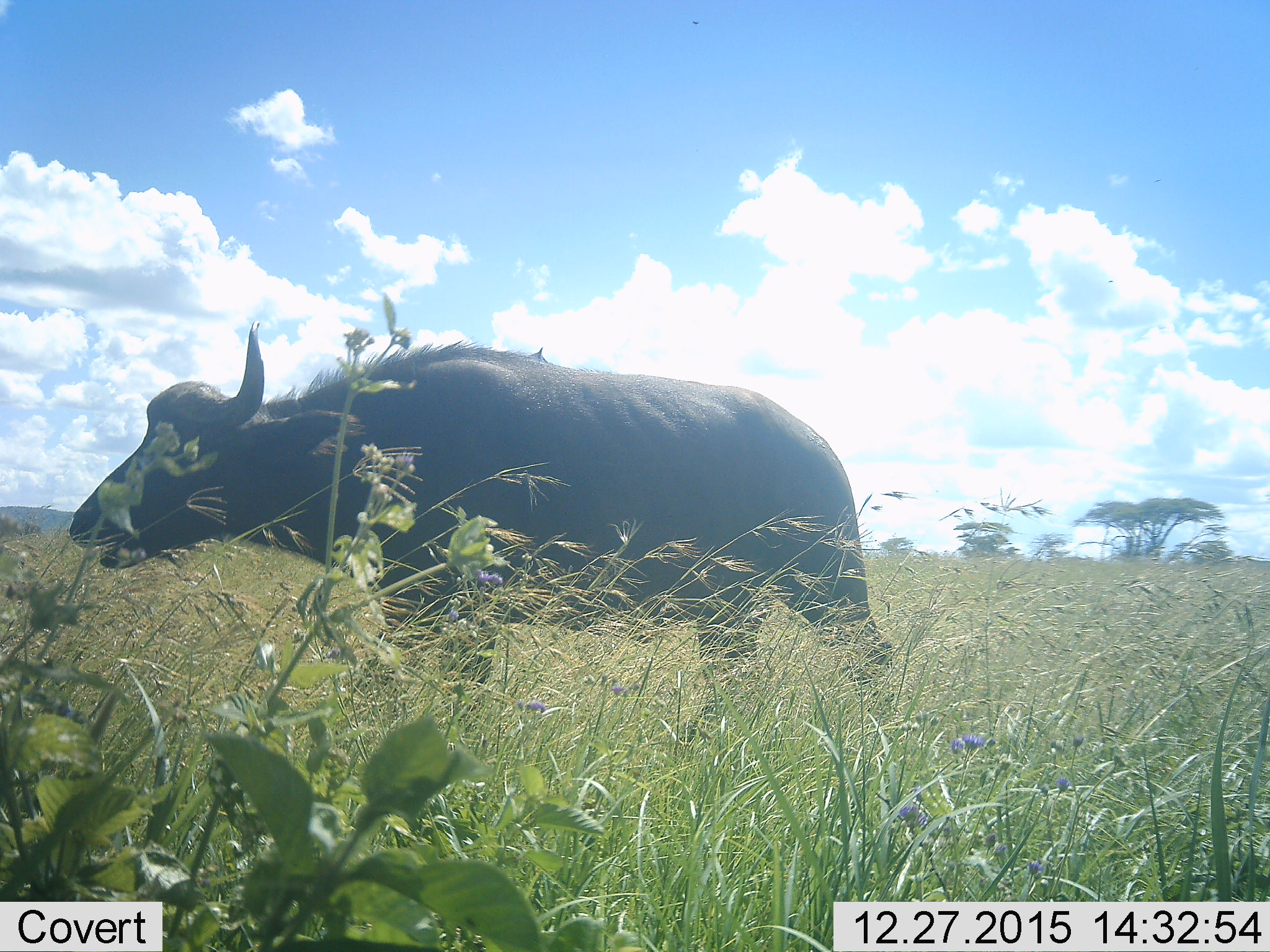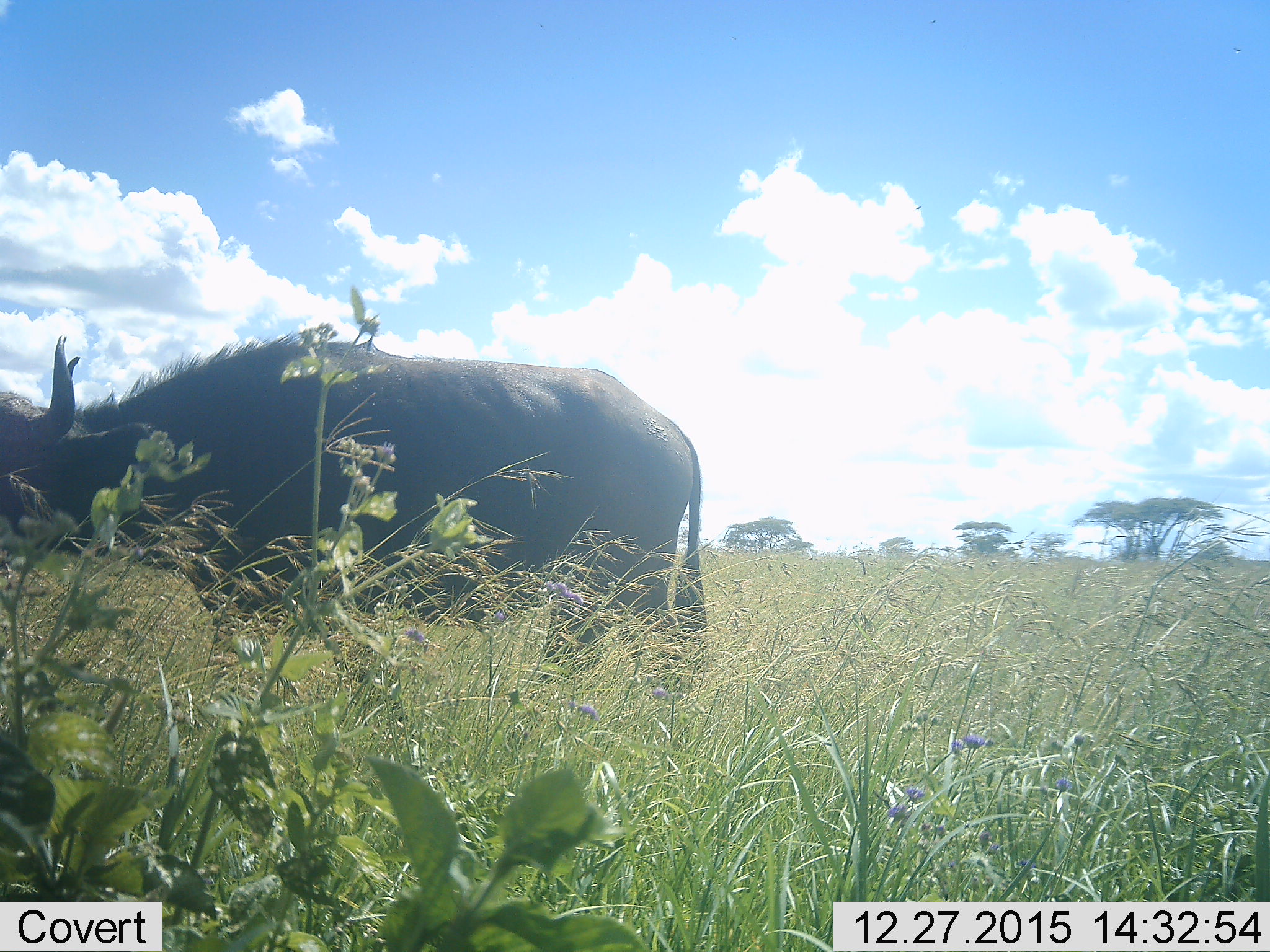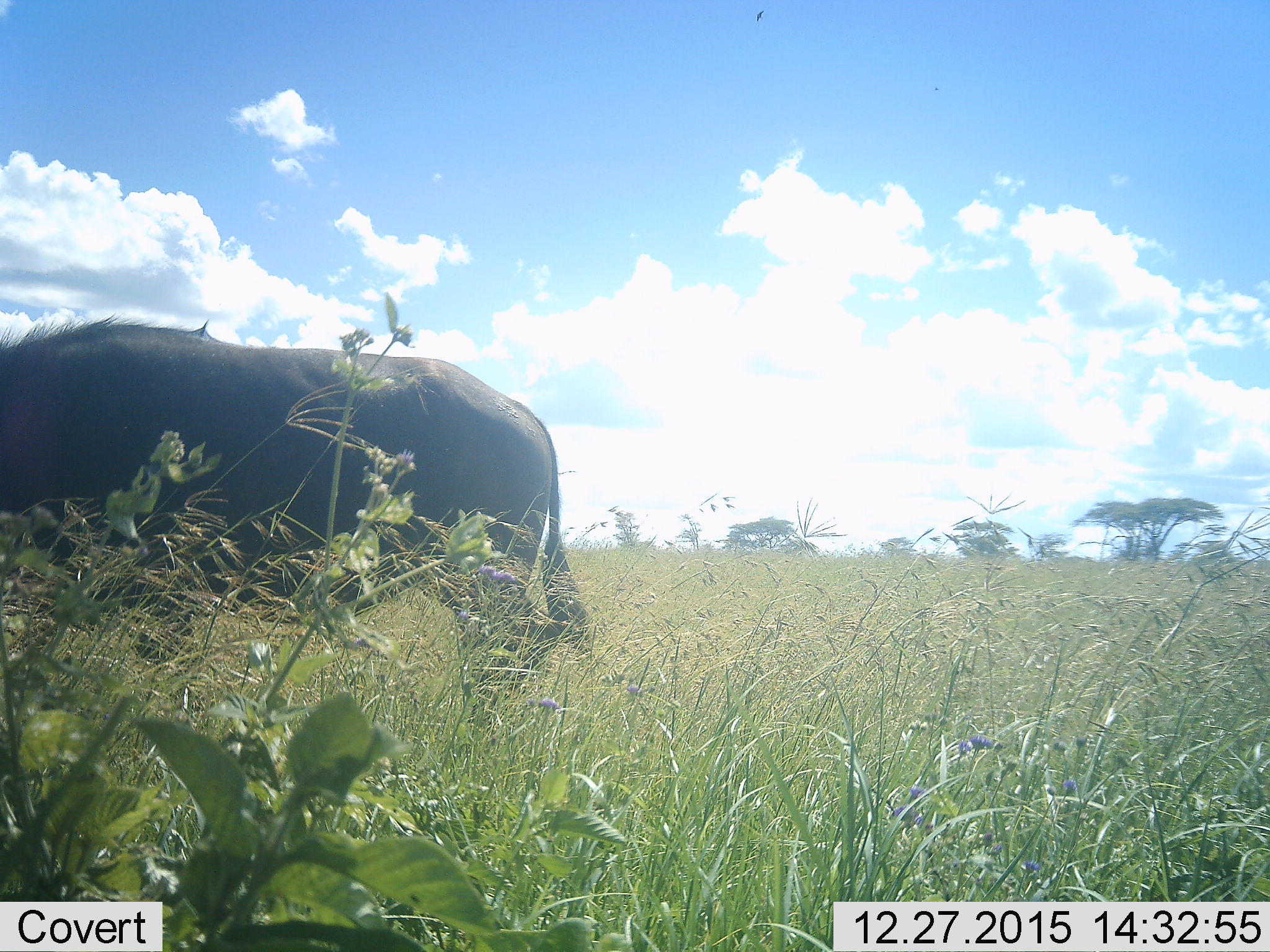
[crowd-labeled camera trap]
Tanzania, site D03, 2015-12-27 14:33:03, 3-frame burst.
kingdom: Animalia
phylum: Chordata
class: Mammalia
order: Artiodactyla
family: Bovidae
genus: Syncerus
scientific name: Syncerus caffer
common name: cape buffalo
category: buffalo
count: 1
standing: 0%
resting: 0%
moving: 100%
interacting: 0%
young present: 0%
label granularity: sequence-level